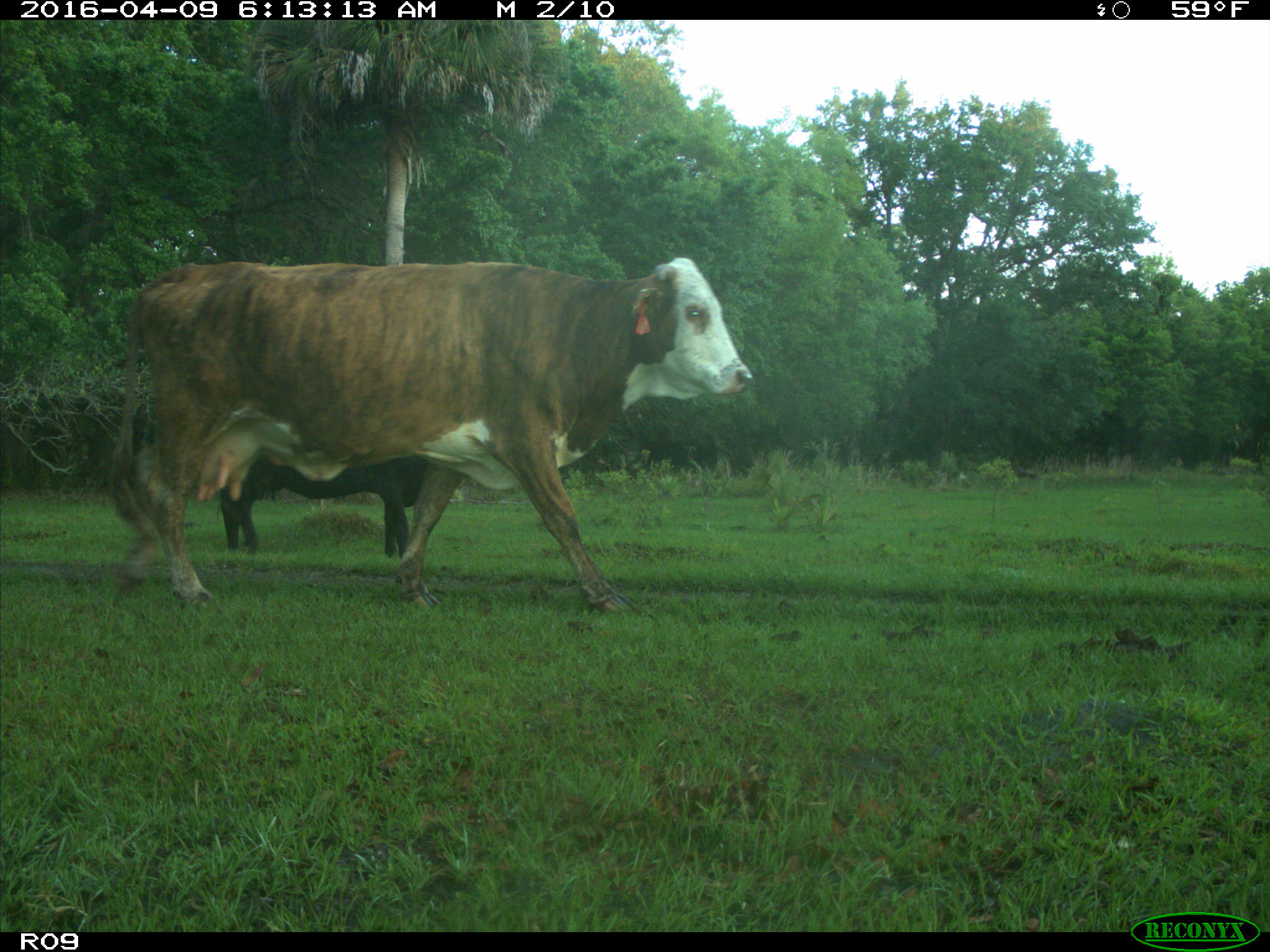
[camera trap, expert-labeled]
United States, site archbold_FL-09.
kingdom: Animalia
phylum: Chordata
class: Mammalia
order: Artiodactyla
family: Bovidae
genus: Bos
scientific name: Bos taurus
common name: domestic cow